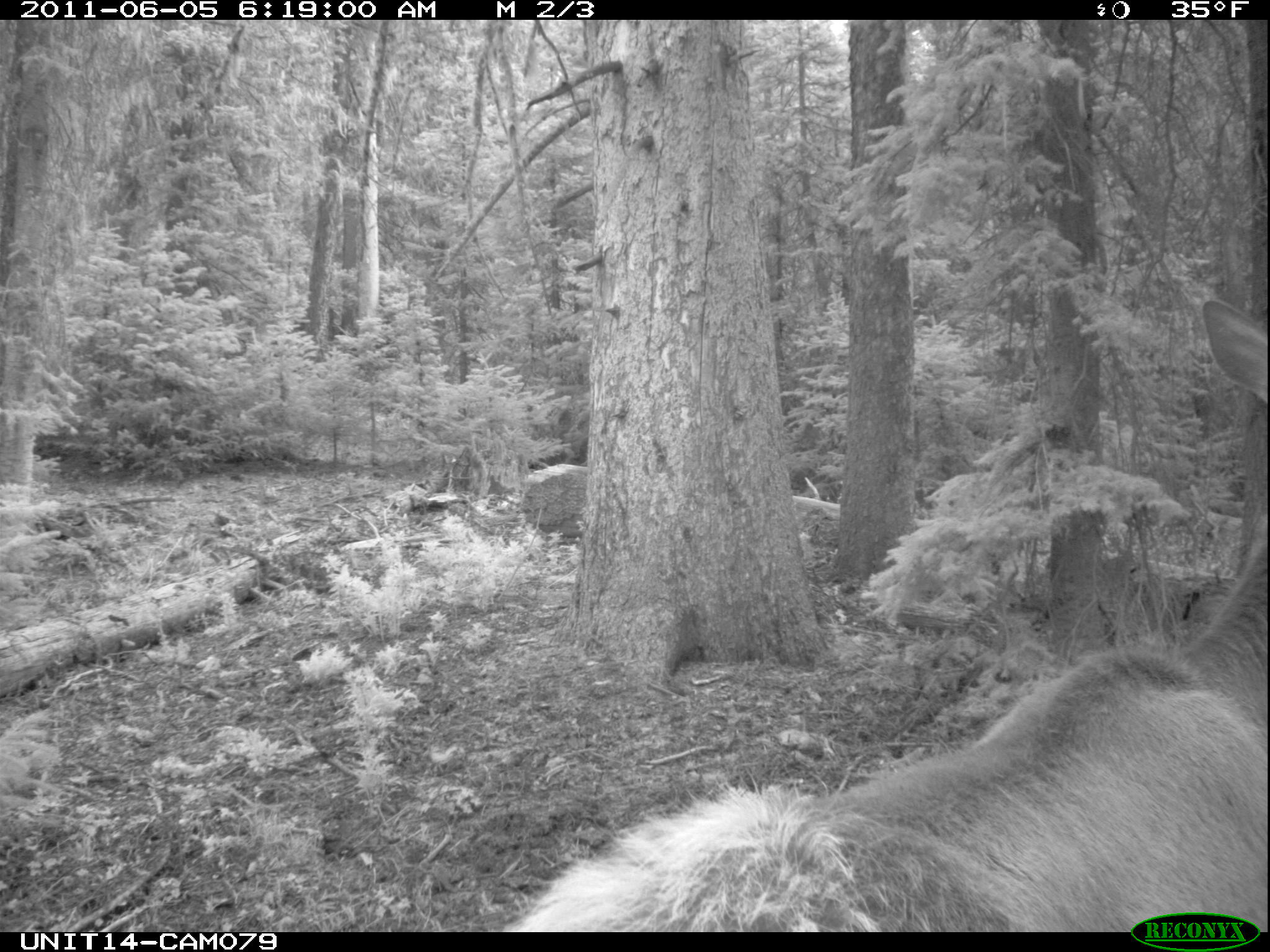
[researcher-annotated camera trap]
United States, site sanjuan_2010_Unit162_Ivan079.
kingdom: Animalia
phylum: Chordata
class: Mammalia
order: Artiodactyla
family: Cervidae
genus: Cervus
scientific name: Cervus elaphus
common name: red deer